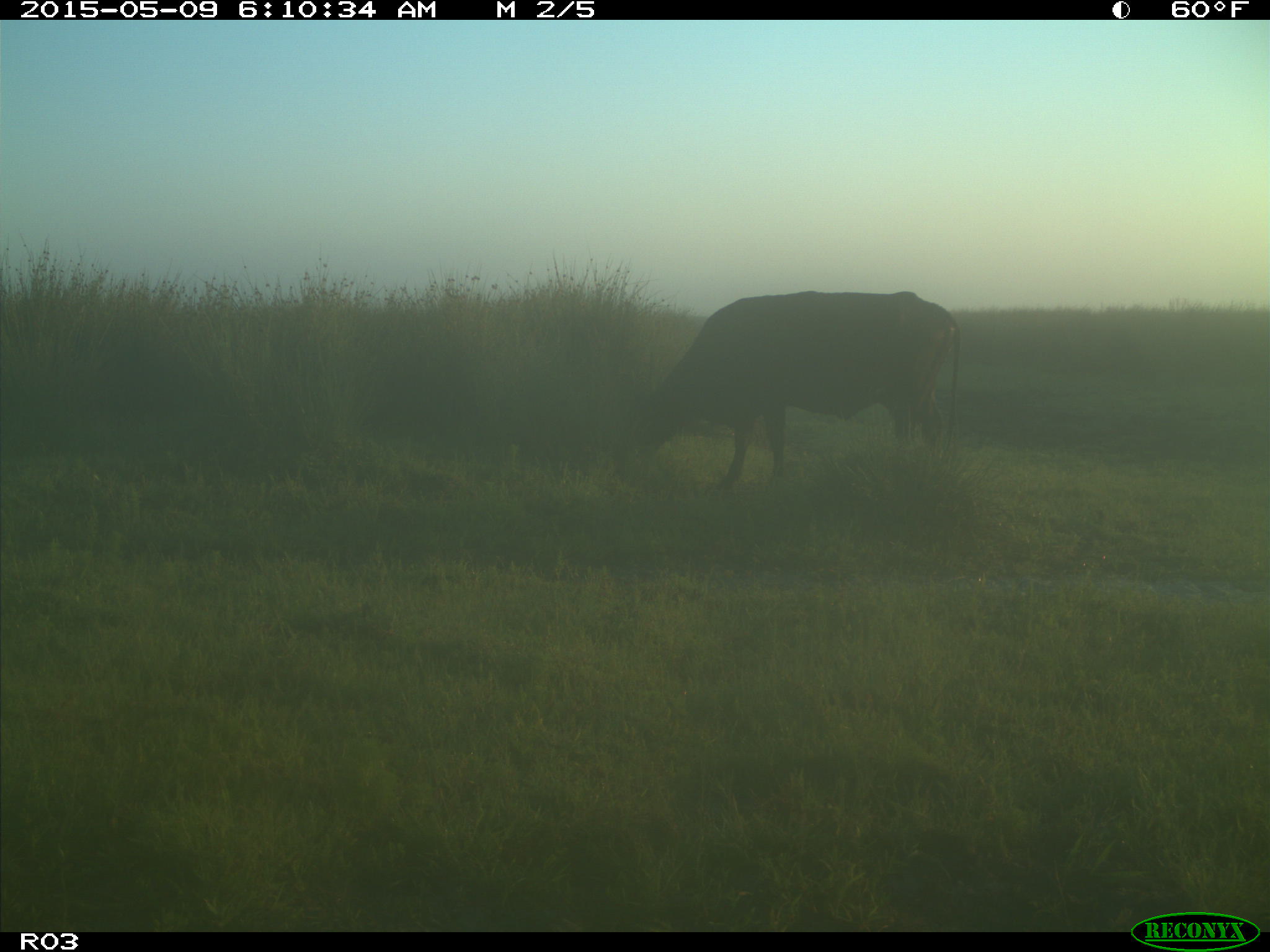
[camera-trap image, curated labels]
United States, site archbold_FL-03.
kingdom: Animalia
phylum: Chordata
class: Mammalia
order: Artiodactyla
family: Bovidae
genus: Bos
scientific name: Bos taurus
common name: domestic cow